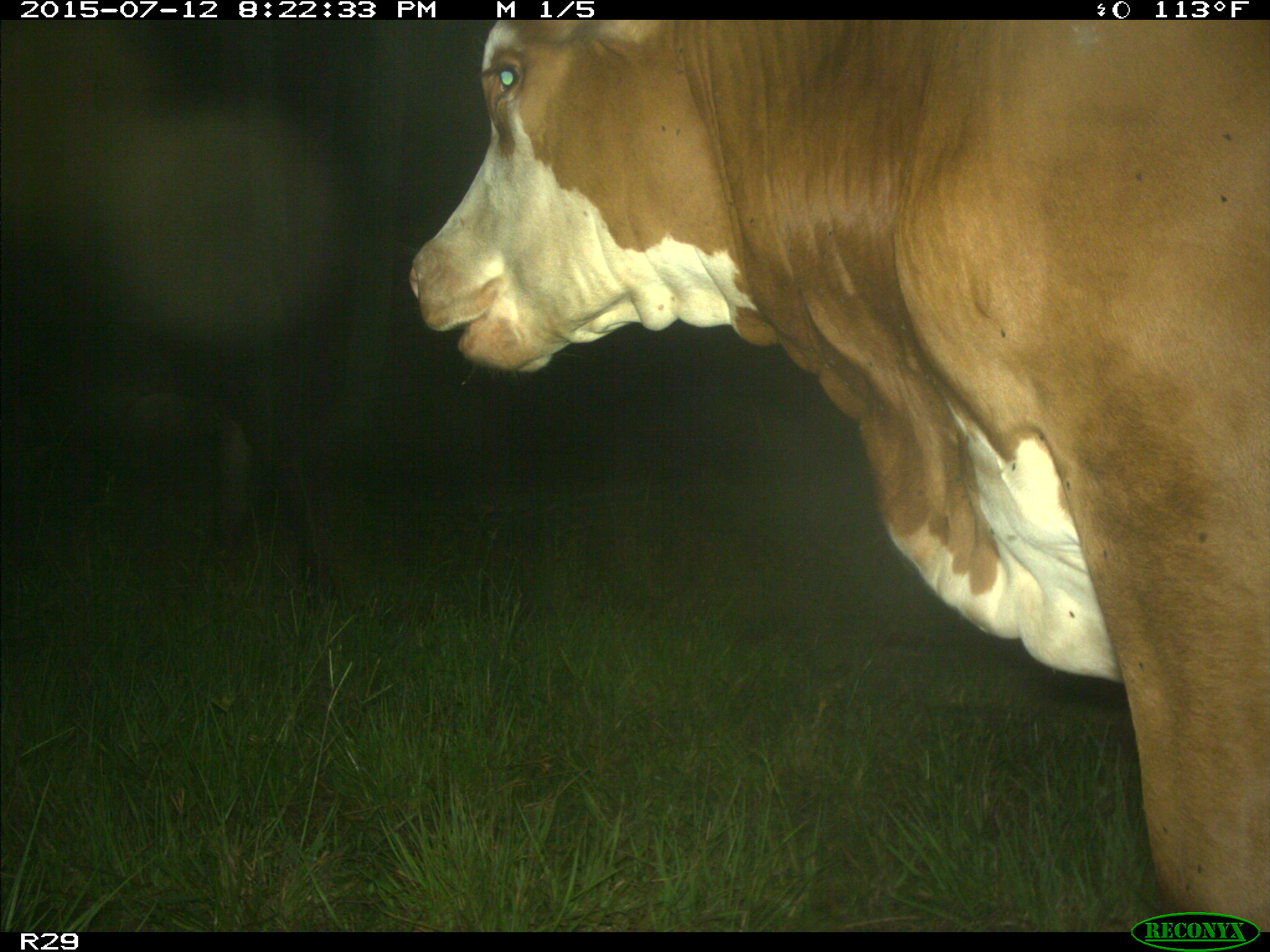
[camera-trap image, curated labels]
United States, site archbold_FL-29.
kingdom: Animalia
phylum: Chordata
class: Mammalia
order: Artiodactyla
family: Bovidae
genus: Bos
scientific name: Bos taurus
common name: domestic cow